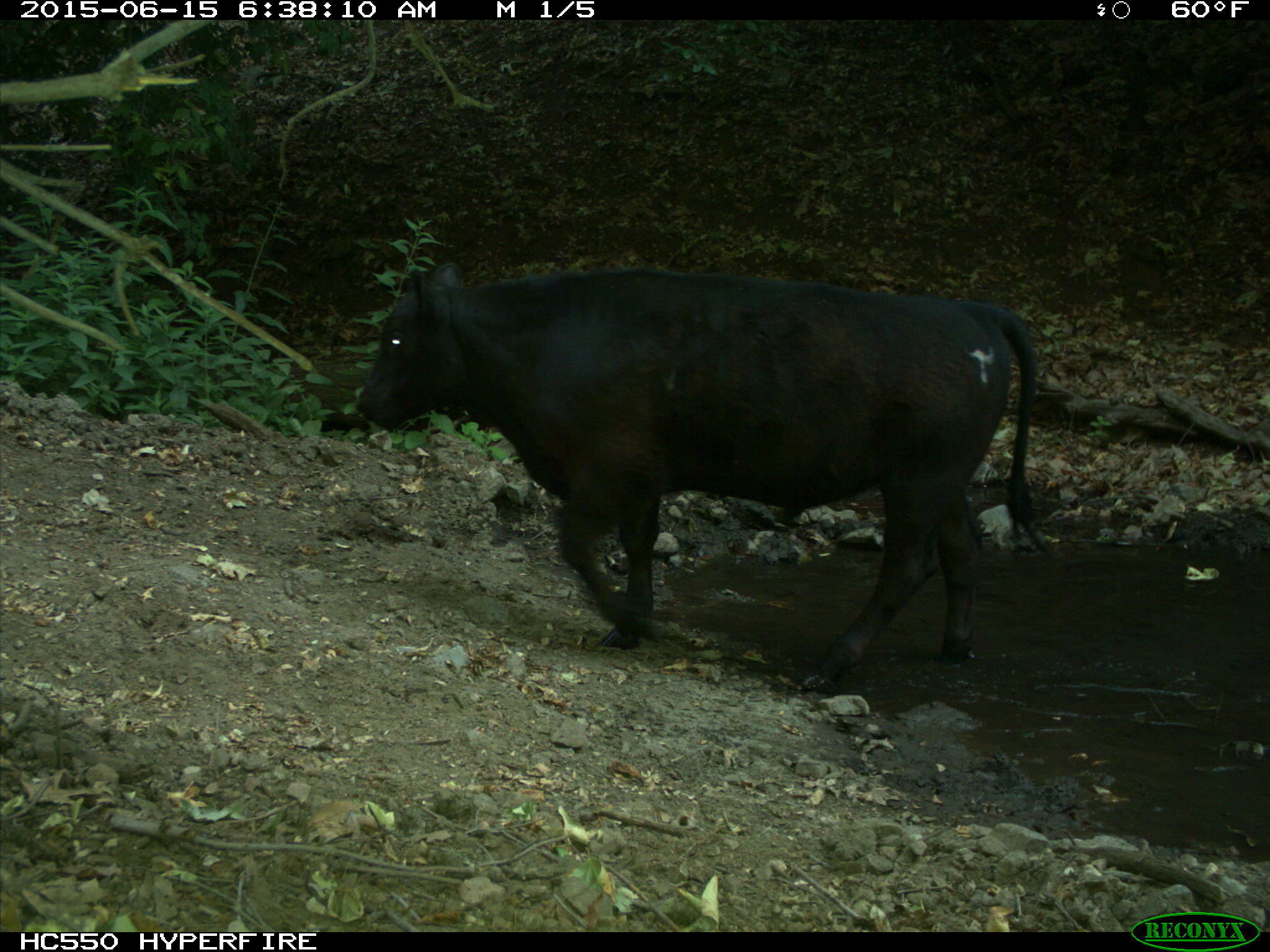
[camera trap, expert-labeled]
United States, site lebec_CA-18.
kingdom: Animalia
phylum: Chordata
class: Mammalia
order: Artiodactyla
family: Bovidae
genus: Bos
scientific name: Bos taurus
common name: domestic cow